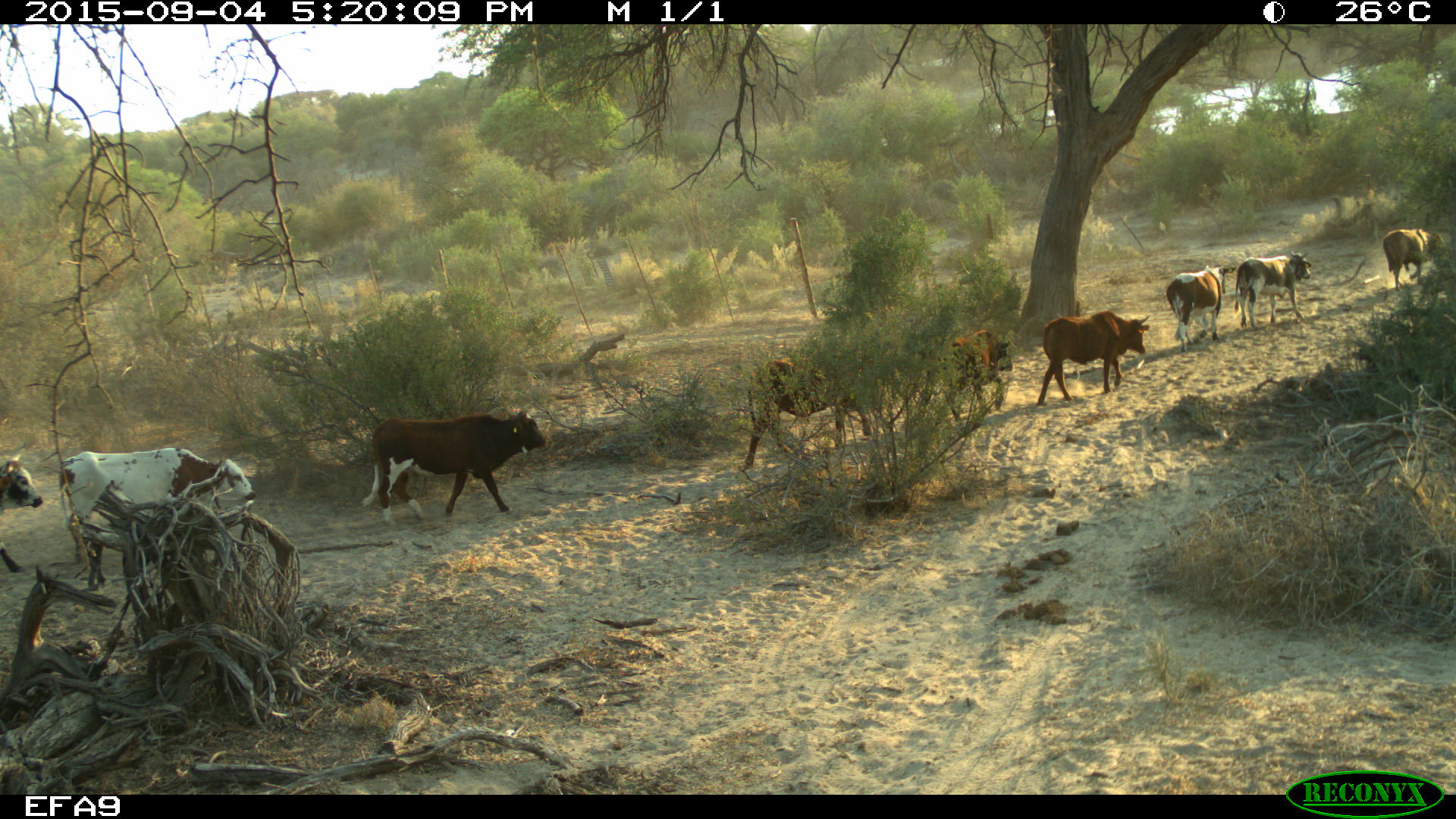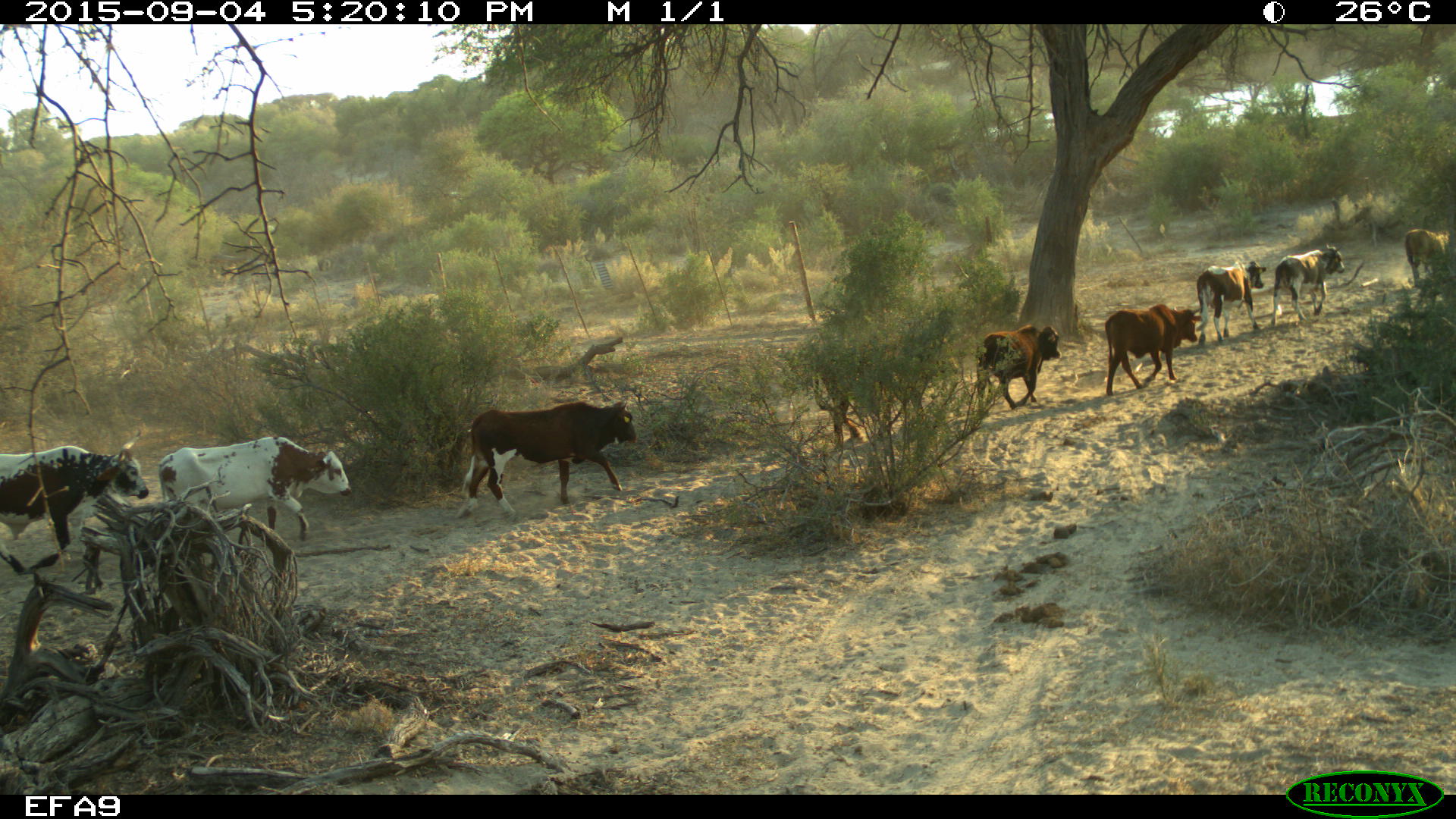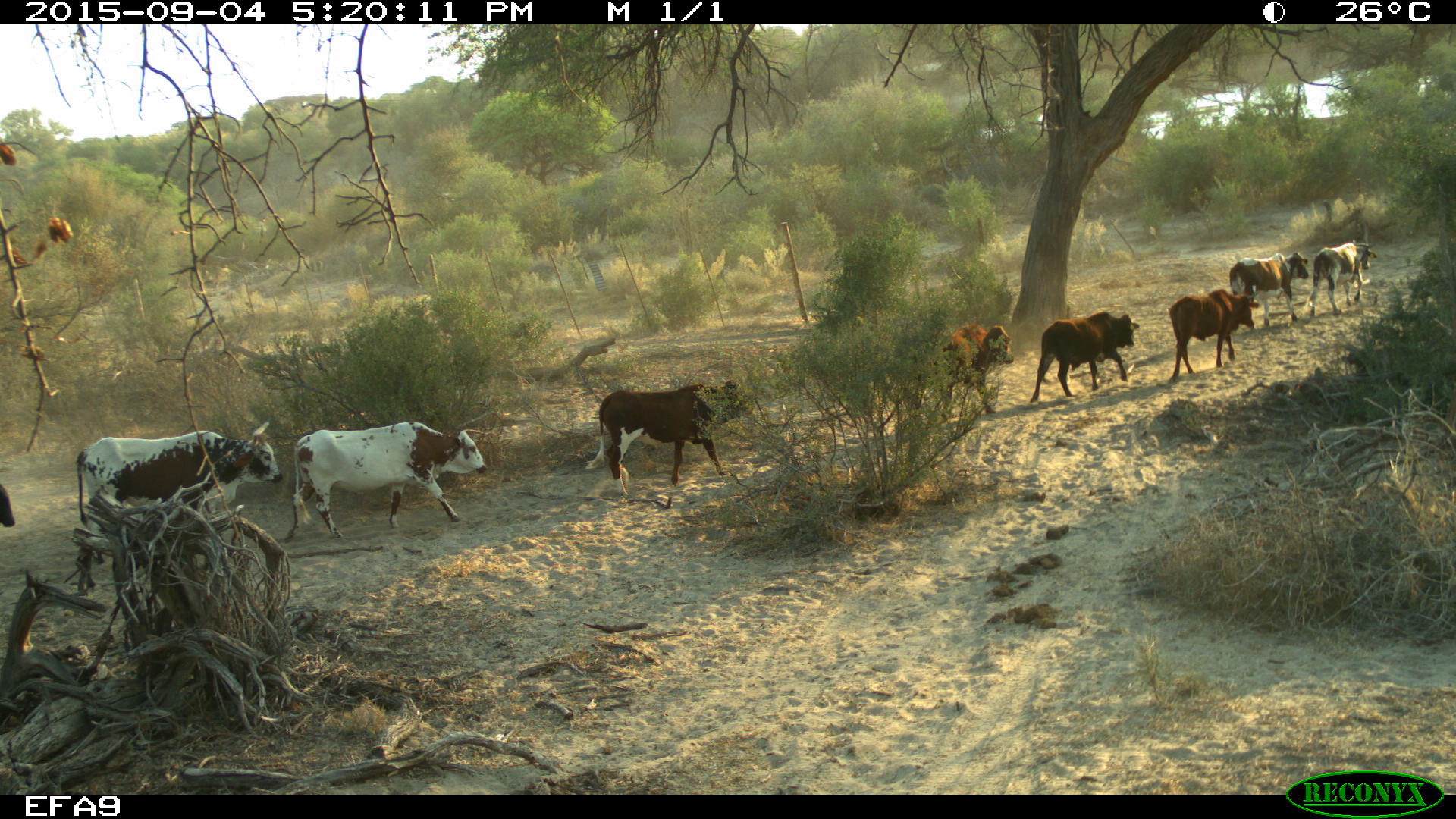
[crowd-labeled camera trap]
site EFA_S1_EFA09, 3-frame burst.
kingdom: Animalia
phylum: Chordata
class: Mammalia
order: Artiodactyla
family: Bovidae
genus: Bos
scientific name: Bos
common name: cattle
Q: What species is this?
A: Cattle (Bos).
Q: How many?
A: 10.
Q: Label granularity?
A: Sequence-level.